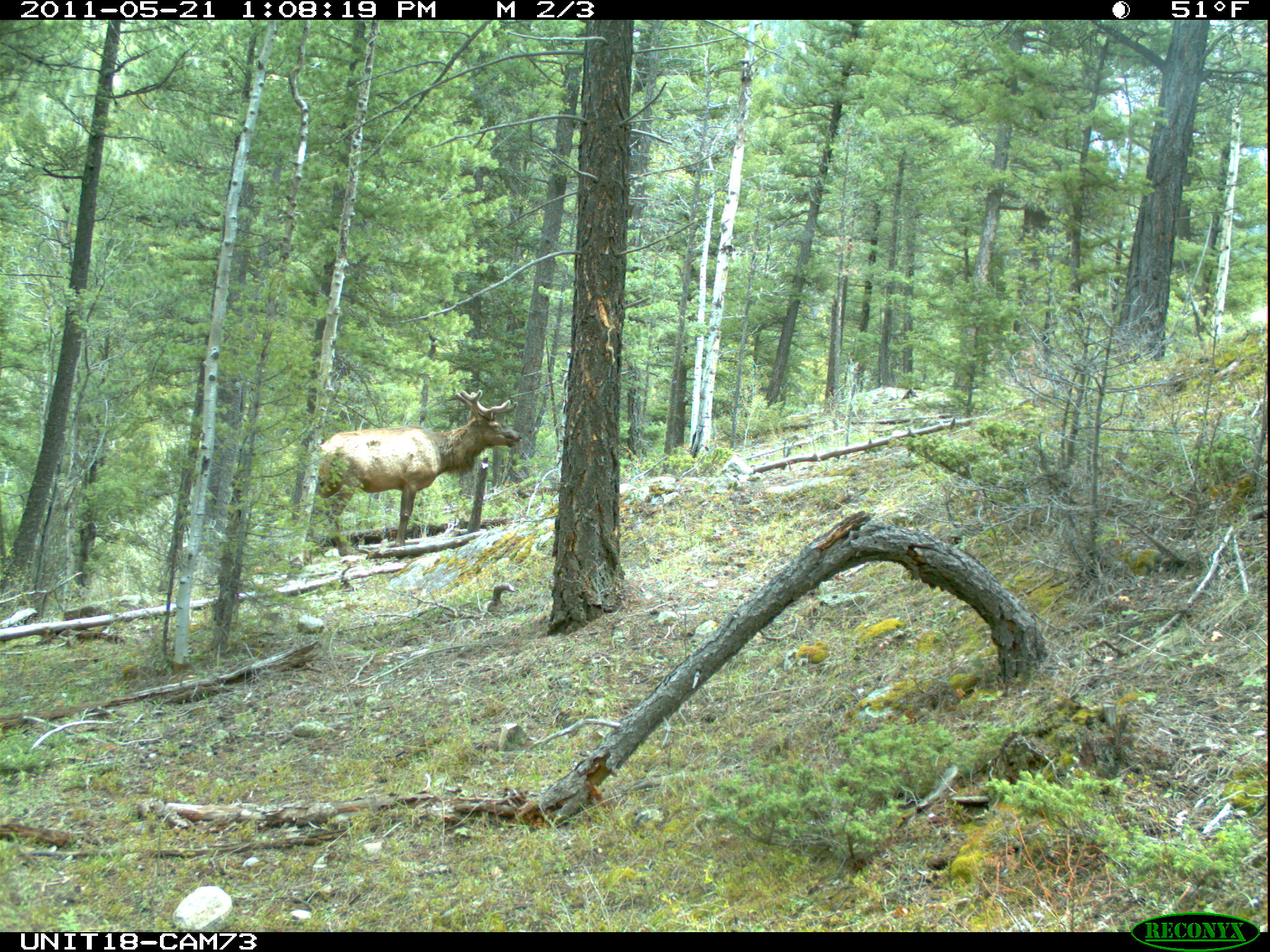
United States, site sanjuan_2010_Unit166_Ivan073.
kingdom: Animalia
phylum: Chordata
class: Mammalia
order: Artiodactyla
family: Cervidae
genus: Cervus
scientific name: Cervus elaphus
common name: red deer